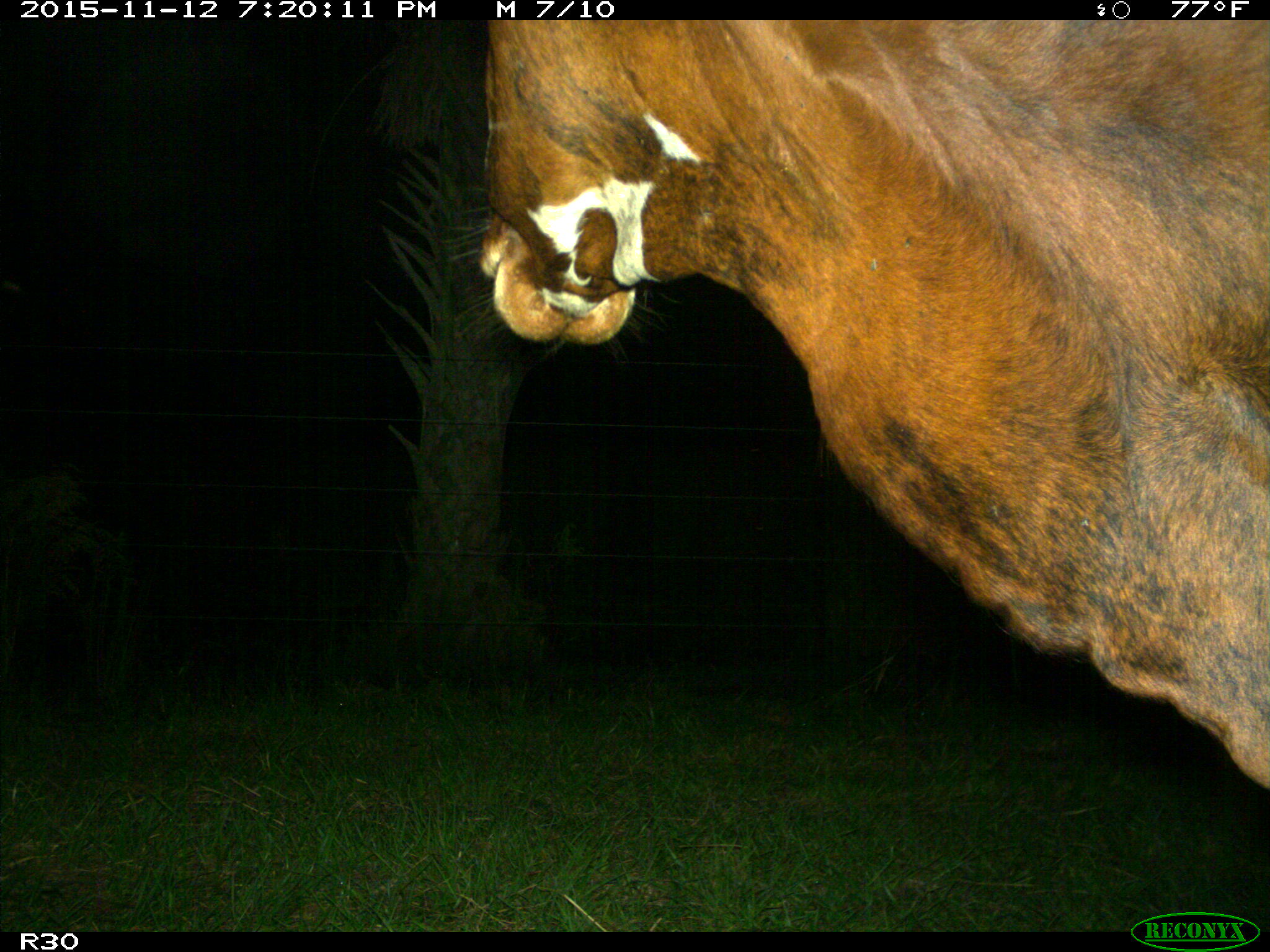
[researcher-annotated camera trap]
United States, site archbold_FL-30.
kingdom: Animalia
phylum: Chordata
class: Mammalia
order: Artiodactyla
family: Bovidae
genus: Bos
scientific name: Bos taurus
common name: domestic cow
Bos taurus (domestic cow).